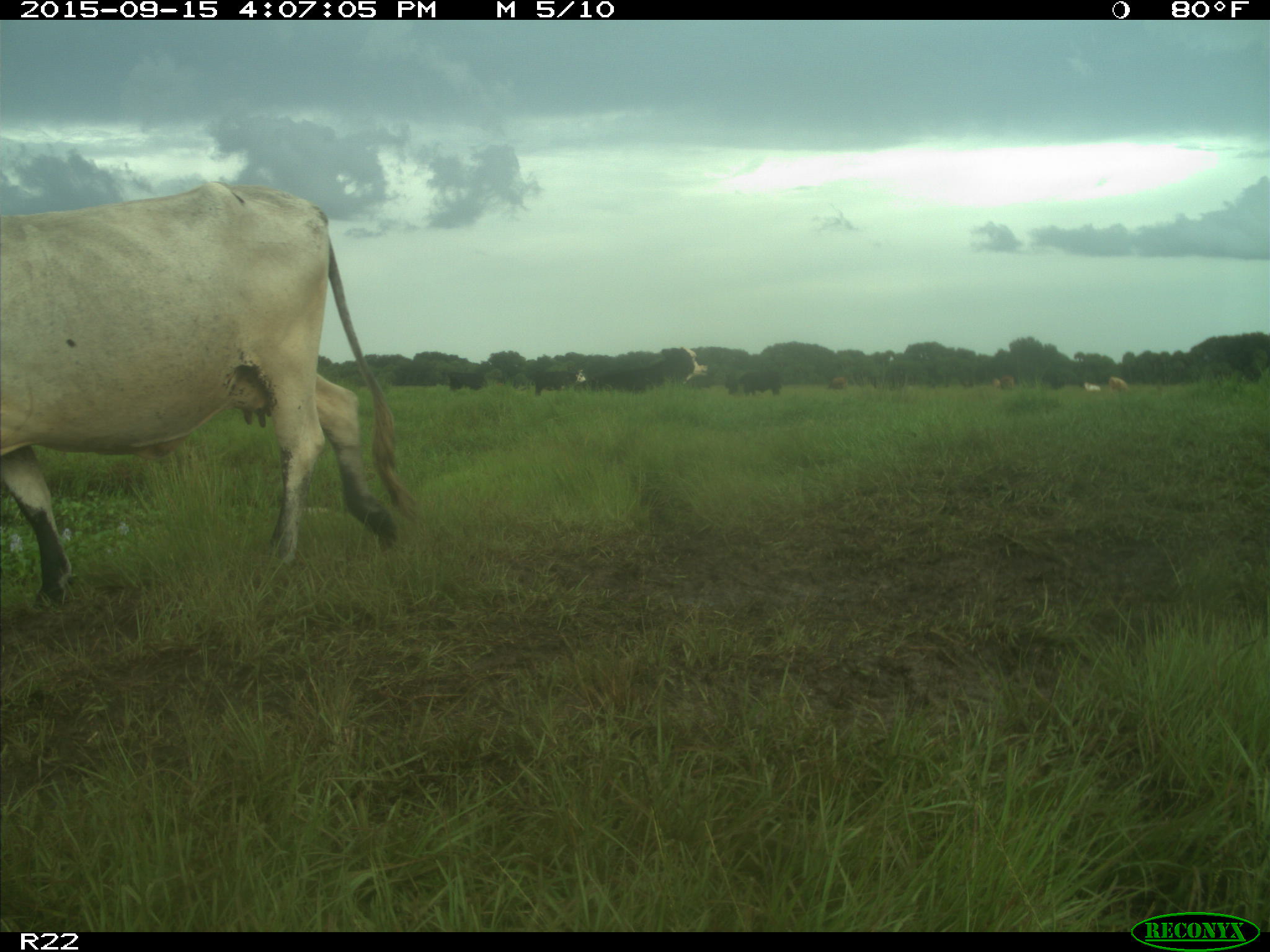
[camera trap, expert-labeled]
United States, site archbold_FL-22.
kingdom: Animalia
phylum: Chordata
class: Mammalia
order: Artiodactyla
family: Bovidae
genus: Bos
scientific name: Bos taurus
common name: domestic cow